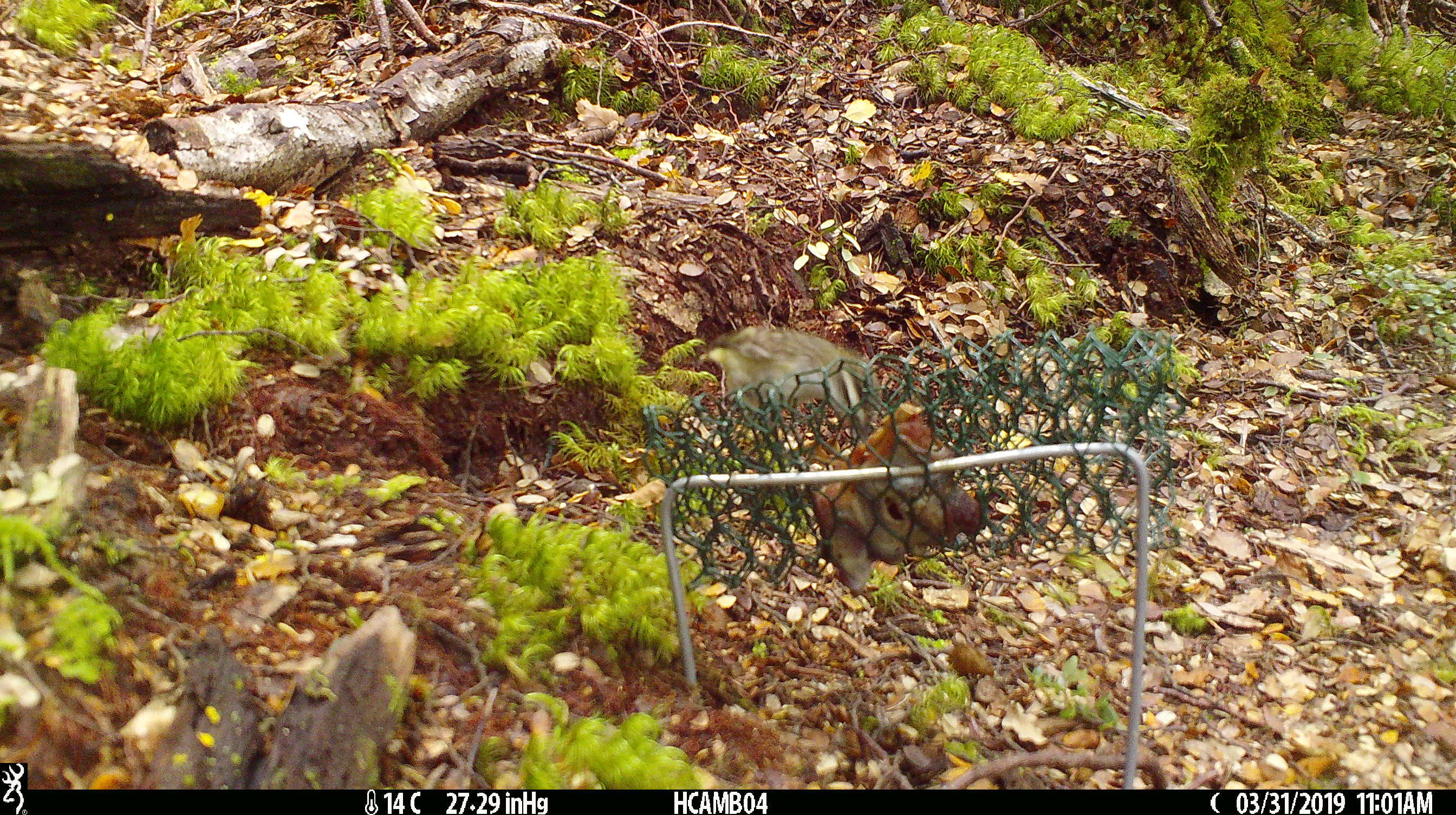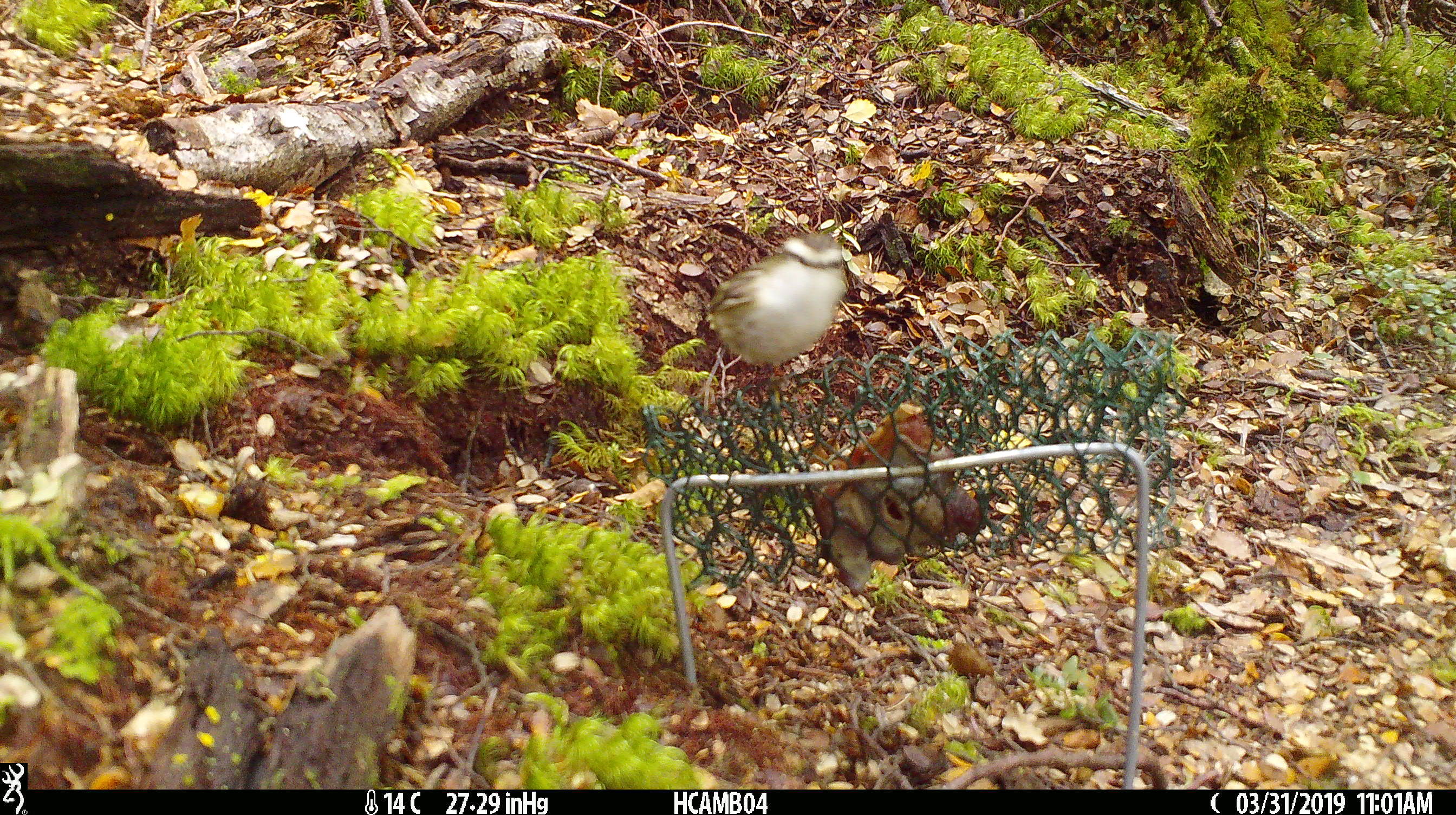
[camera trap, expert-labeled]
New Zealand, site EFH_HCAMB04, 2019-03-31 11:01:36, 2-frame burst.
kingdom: Animalia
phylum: Chordata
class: Aves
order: Passeriformes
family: Acanthisittidae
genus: Acanthisitta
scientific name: Acanthisitta chloris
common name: rifleman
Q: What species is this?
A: Rifleman (Acanthisitta chloris).